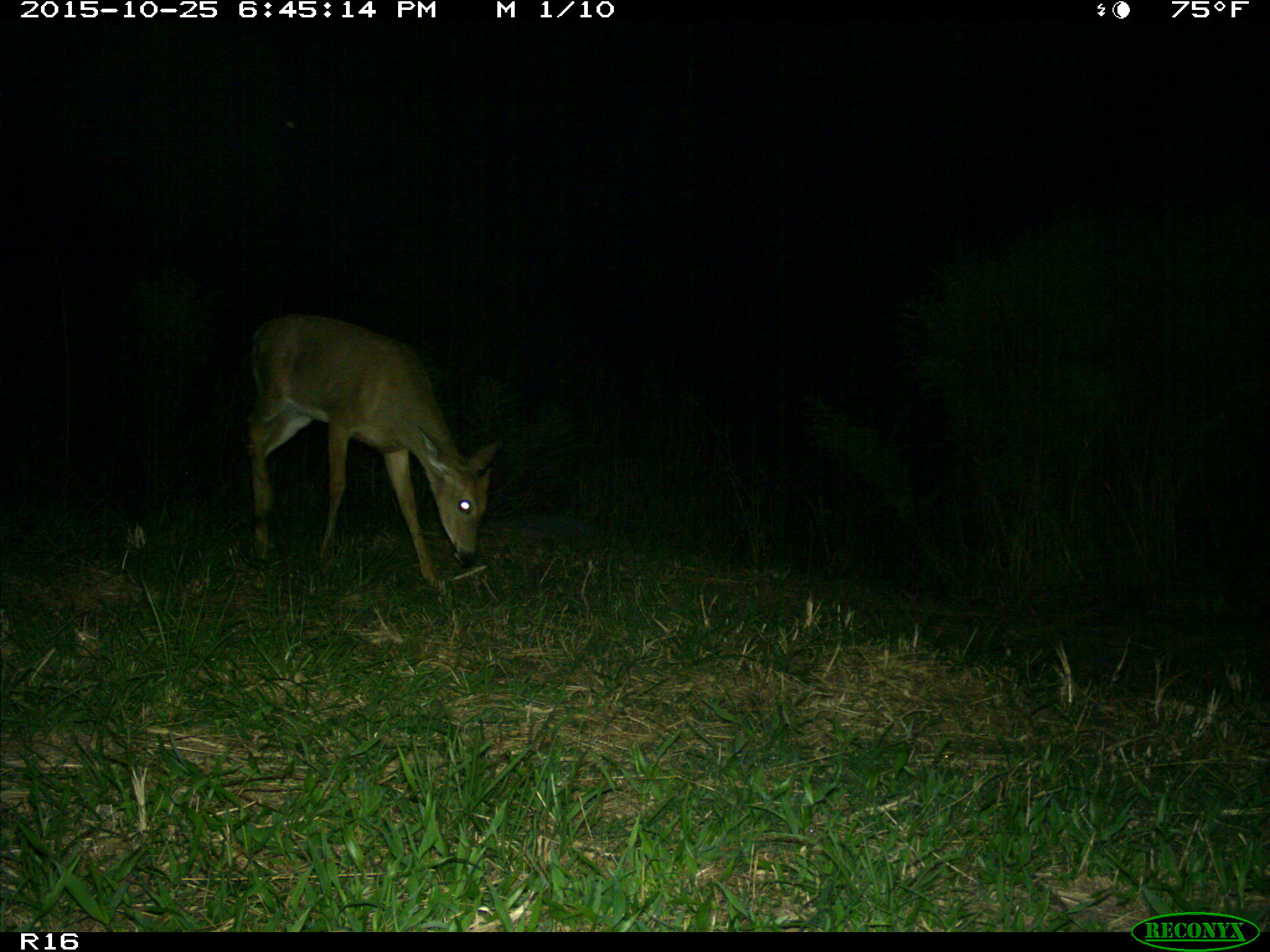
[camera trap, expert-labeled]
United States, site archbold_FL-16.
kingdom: Animalia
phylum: Chordata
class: Mammalia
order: Artiodactyla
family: Cervidae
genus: Odocoileus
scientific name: Odocoileus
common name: deer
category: unidentified deer